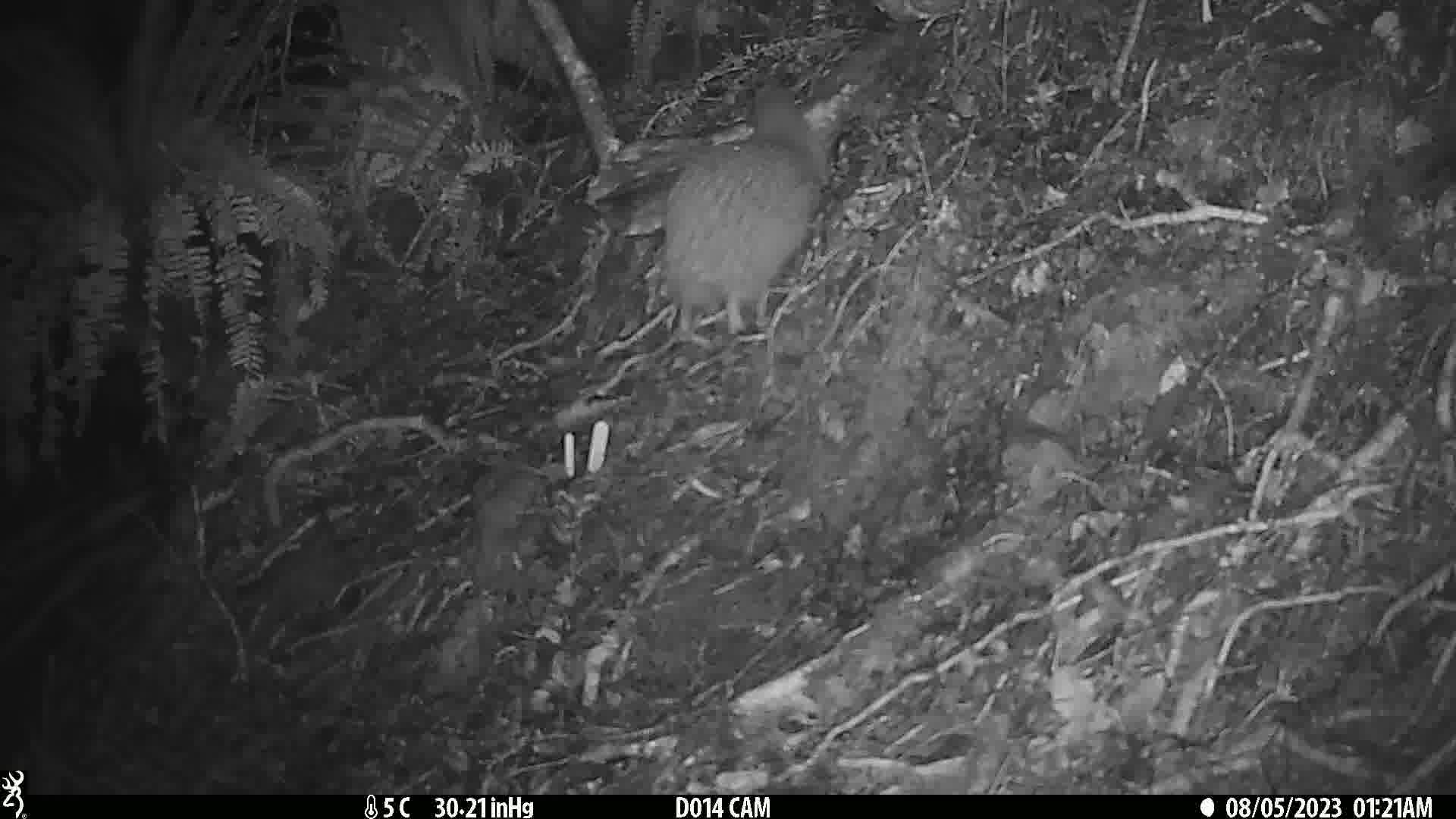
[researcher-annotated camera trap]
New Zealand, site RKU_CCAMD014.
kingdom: Animalia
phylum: Chordata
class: Aves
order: Apterygiformes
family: Apterygidae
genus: Apteryx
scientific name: Apteryx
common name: kiwi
Kiwi (Apteryx).